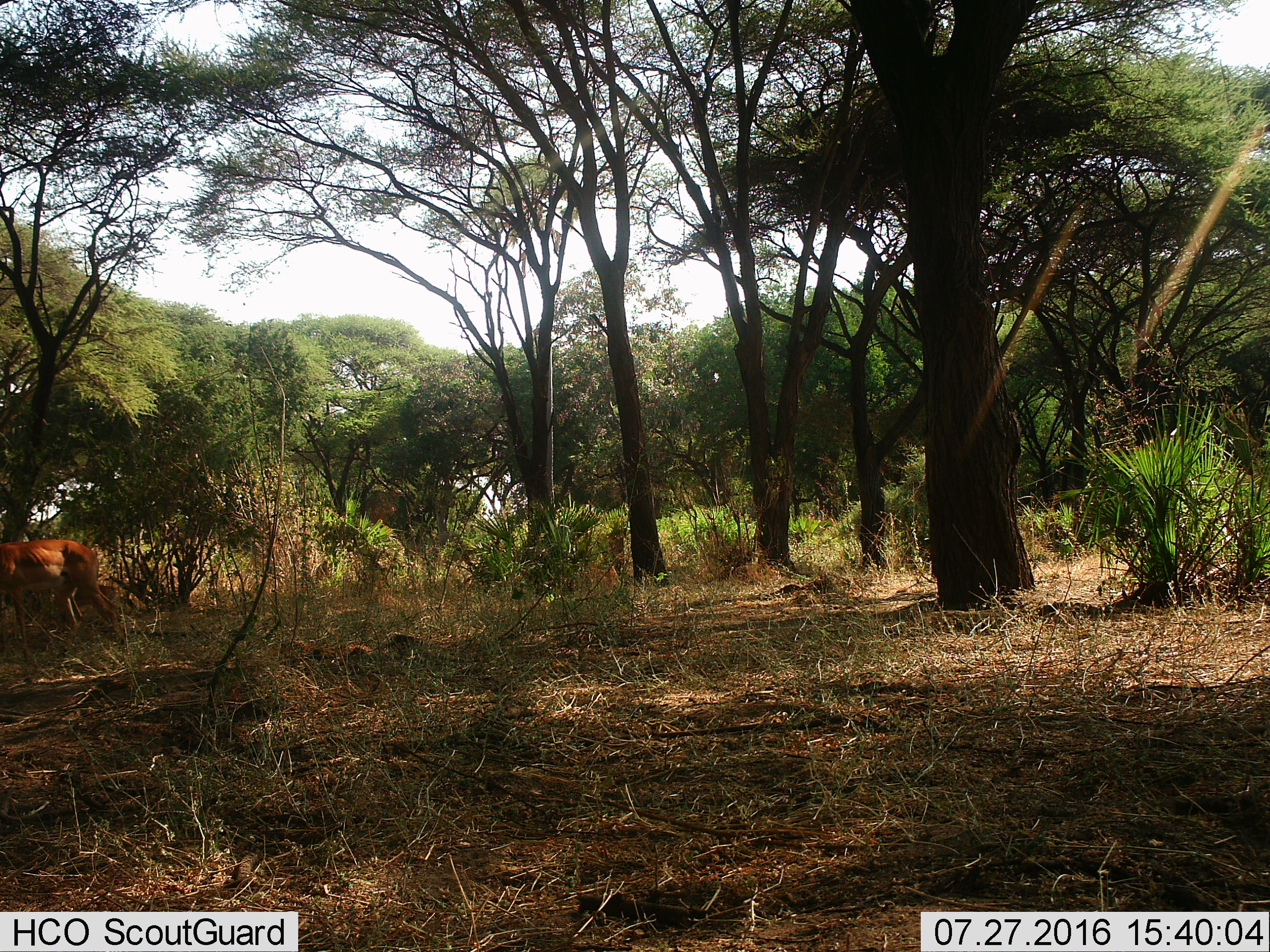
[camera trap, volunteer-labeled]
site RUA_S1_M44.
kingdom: Animalia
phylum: Chordata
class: Mammalia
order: Artiodactyla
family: Bovidae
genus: Aepyceros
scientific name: Aepyceros melampus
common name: impala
Impala (Aepyceros melampus), count 1. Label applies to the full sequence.